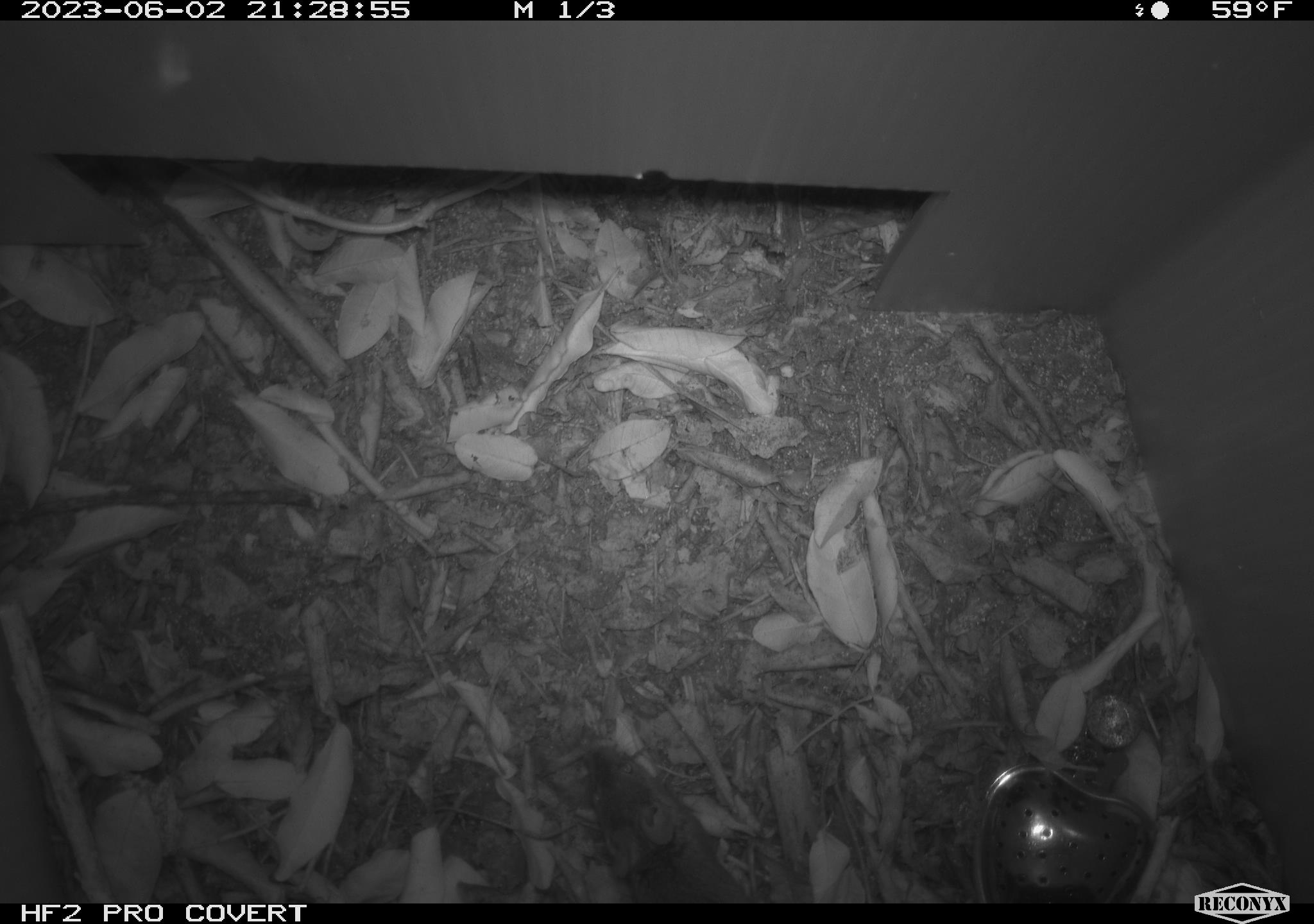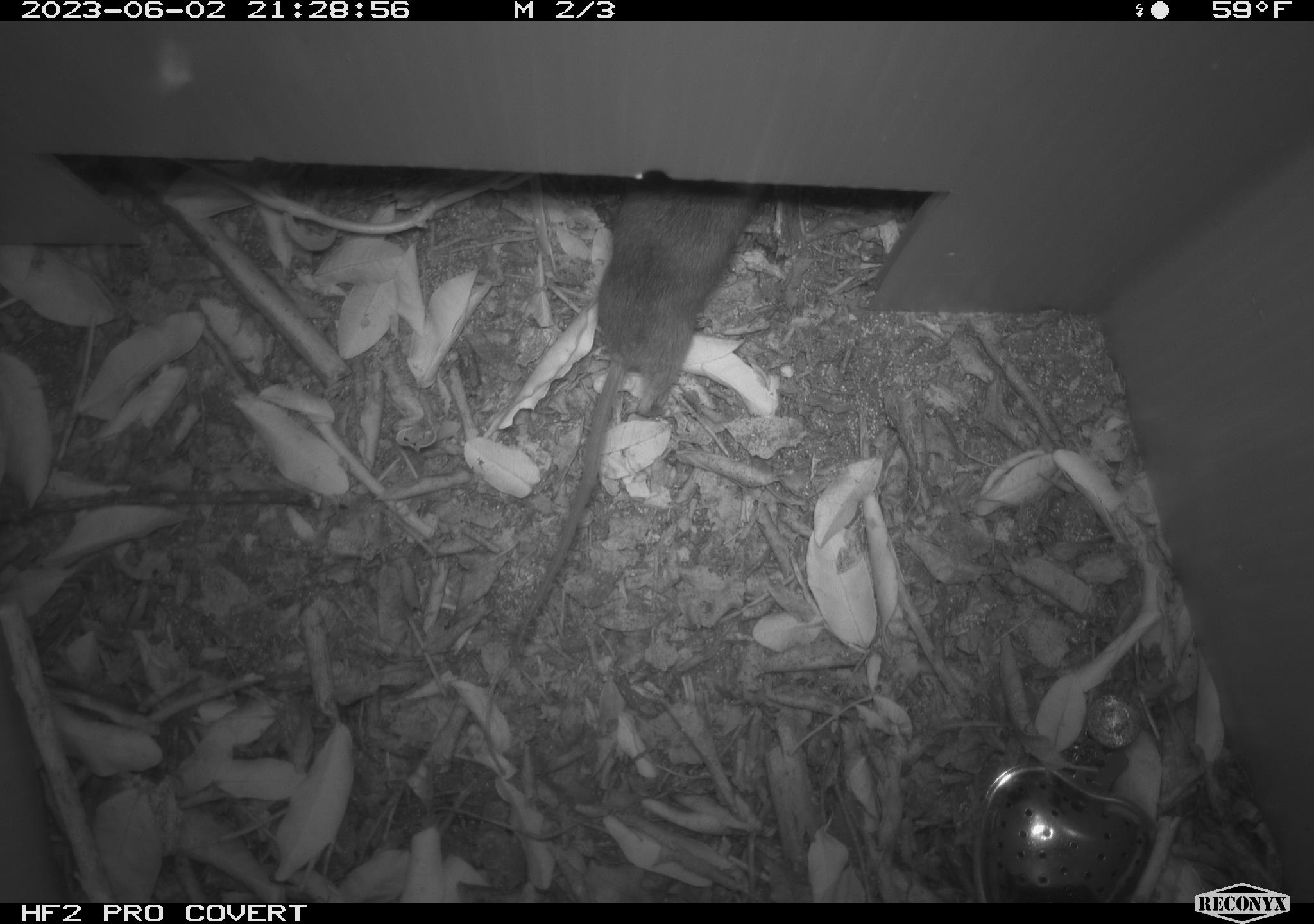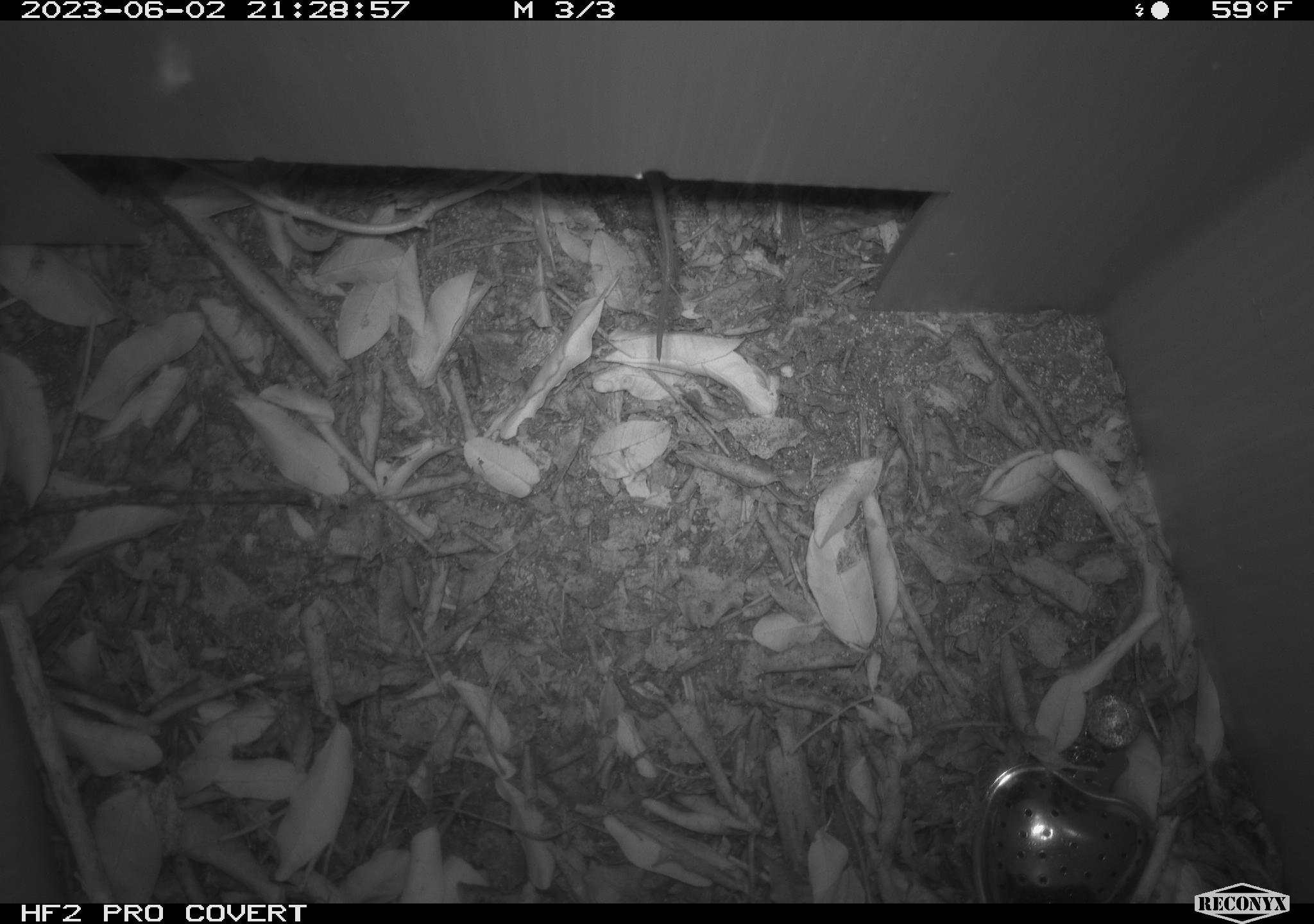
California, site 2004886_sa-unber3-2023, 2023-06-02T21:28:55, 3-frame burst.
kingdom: Animalia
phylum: Chordata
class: Mammalia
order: Rodentia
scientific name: Rodentia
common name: mouse species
Mouse species (Rodentia).